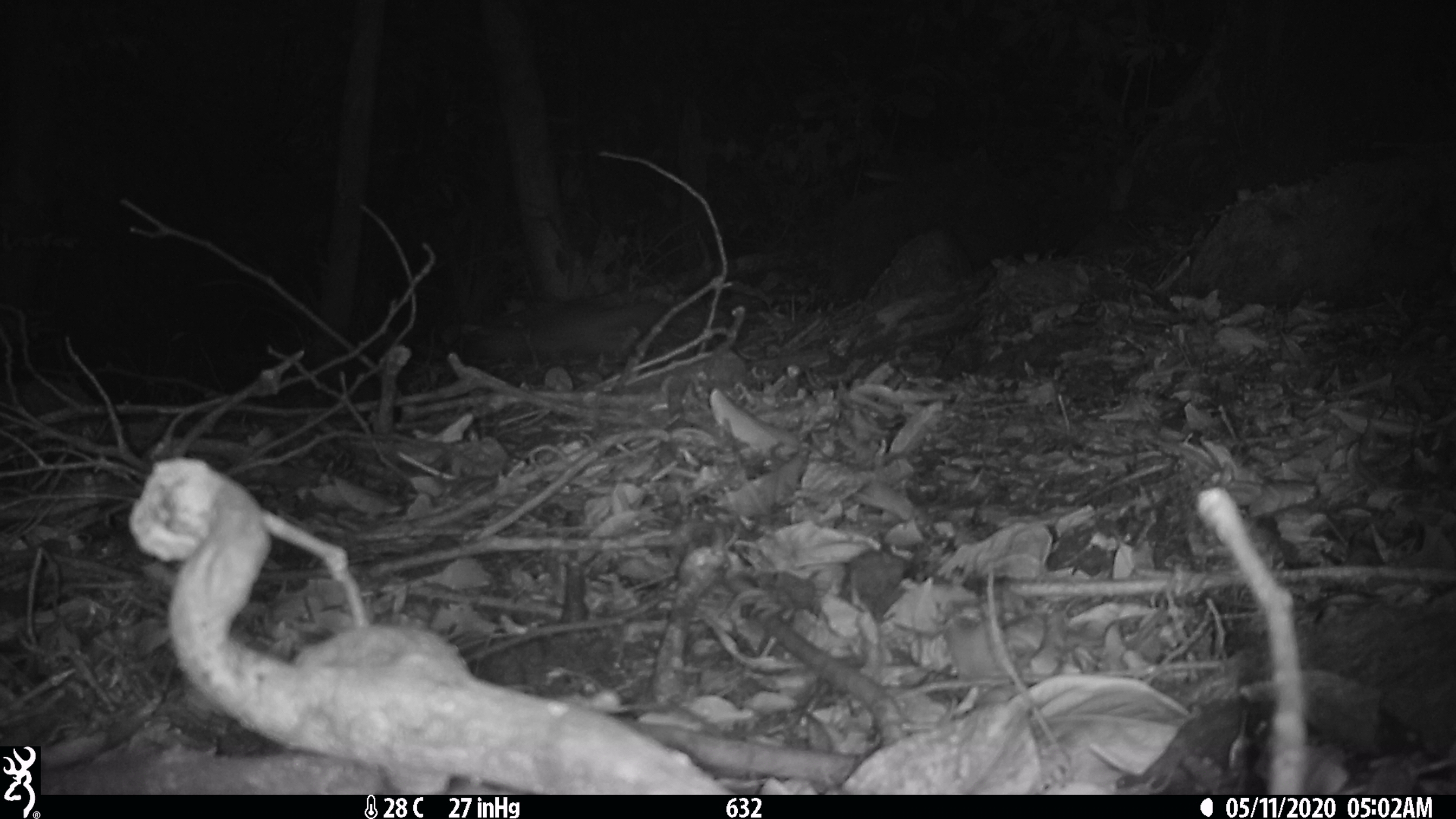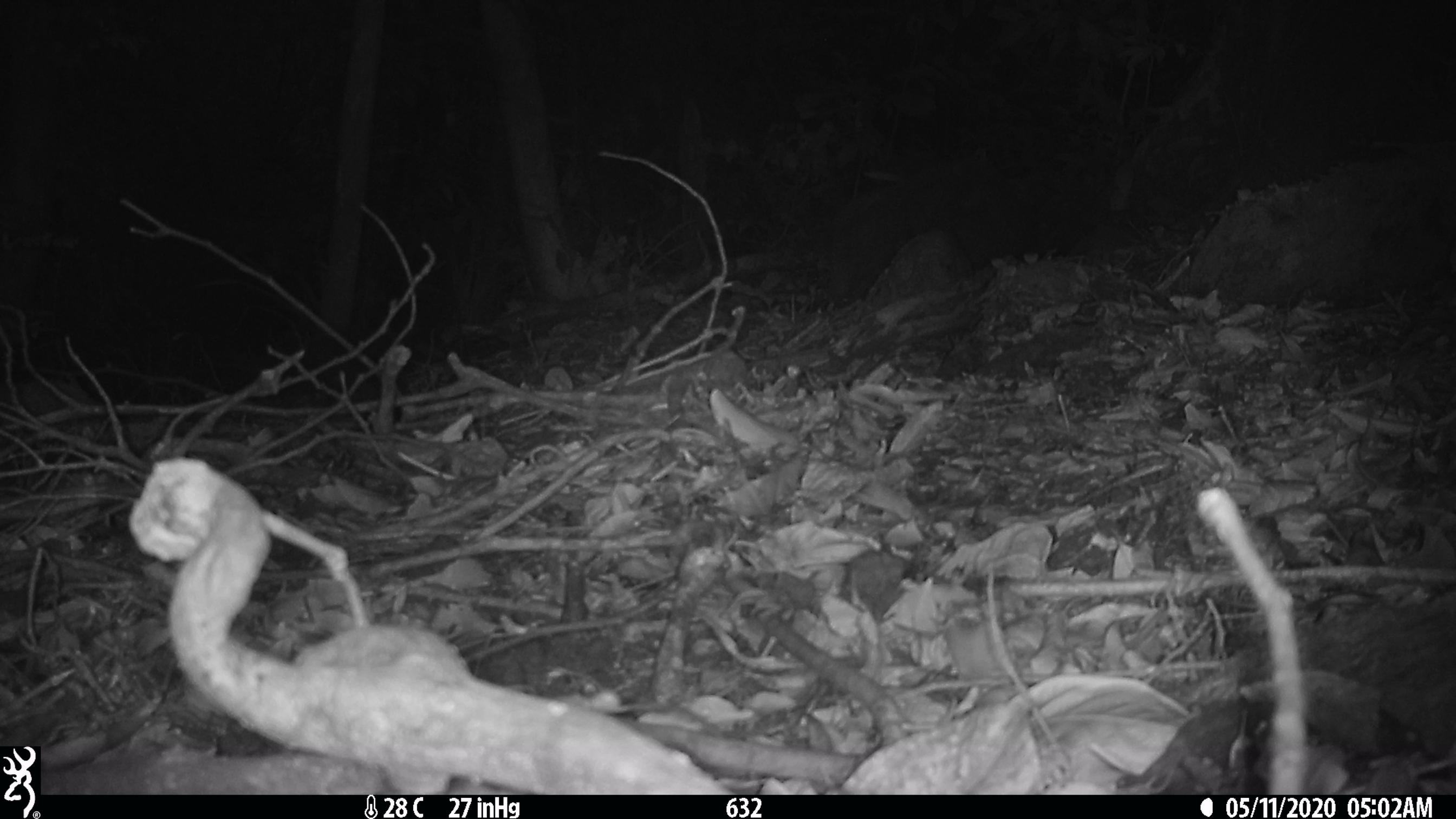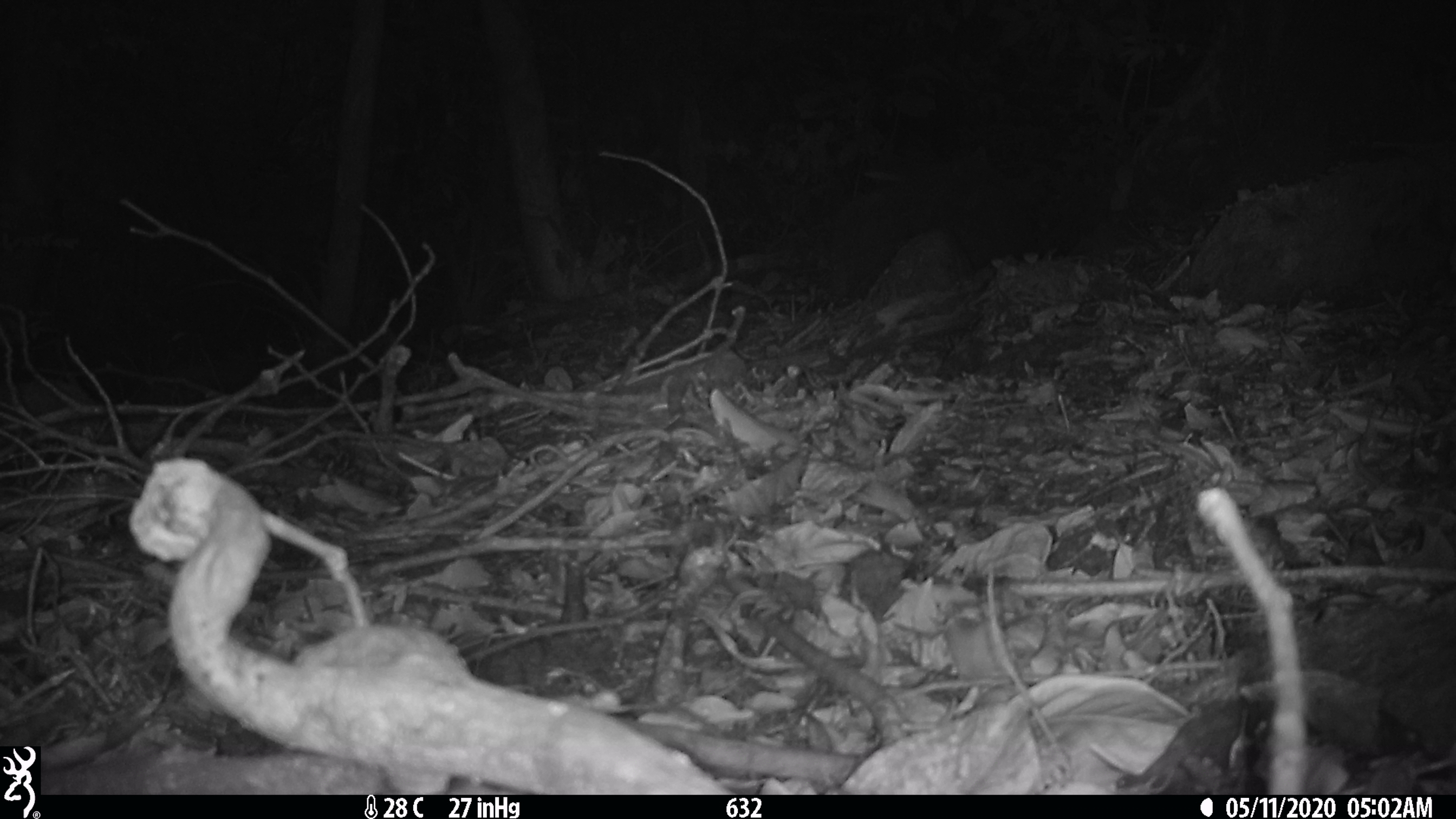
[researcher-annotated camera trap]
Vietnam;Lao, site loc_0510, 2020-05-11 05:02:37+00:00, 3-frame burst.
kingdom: Animalia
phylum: Chordata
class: Mammalia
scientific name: Mammalia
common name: mammal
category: unidentified small mammal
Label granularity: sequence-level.